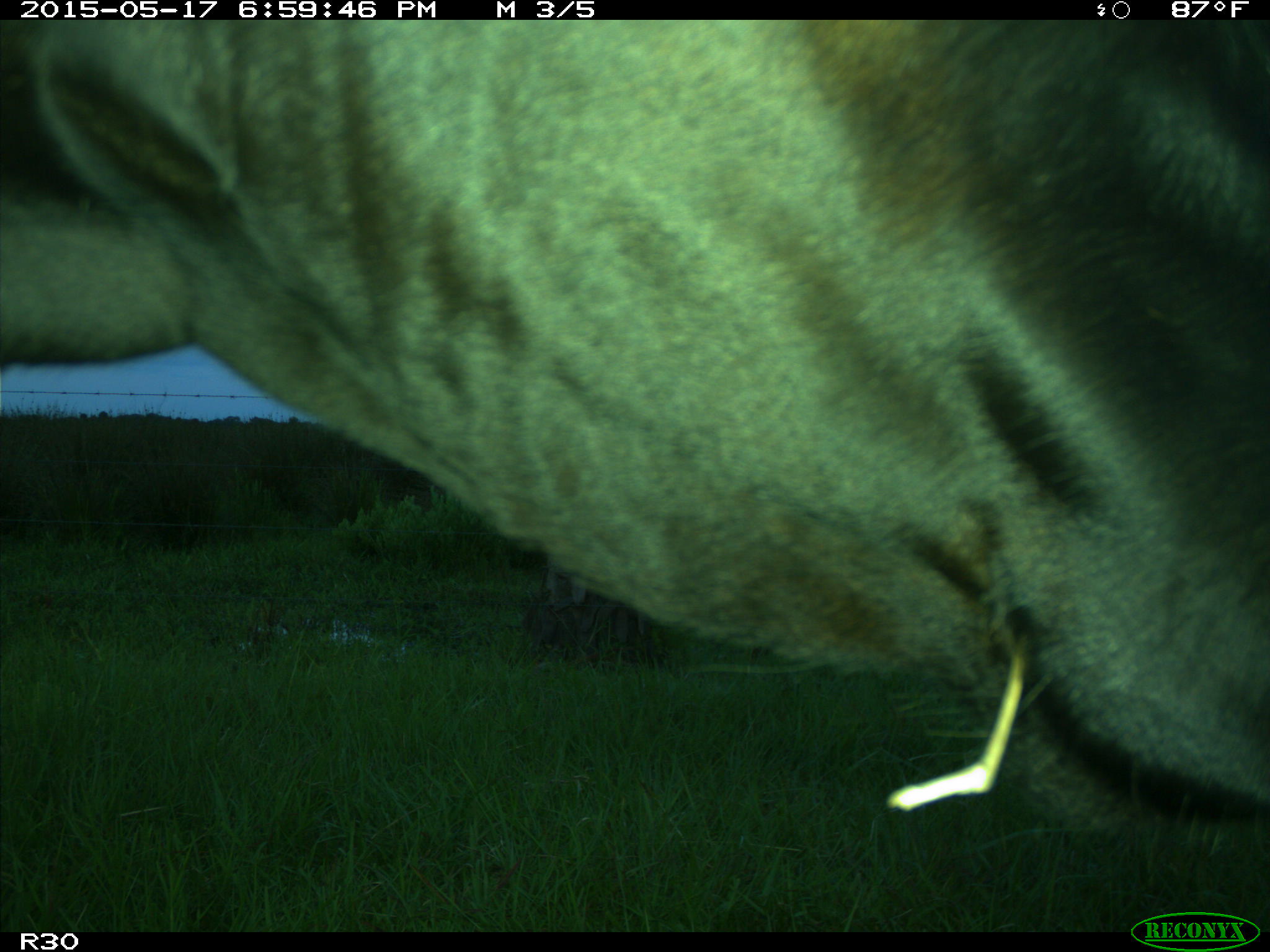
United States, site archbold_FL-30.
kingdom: Animalia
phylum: Chordata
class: Mammalia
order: Artiodactyla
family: Bovidae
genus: Bos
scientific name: Bos taurus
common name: domestic cow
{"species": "Bos taurus (domestic cow)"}